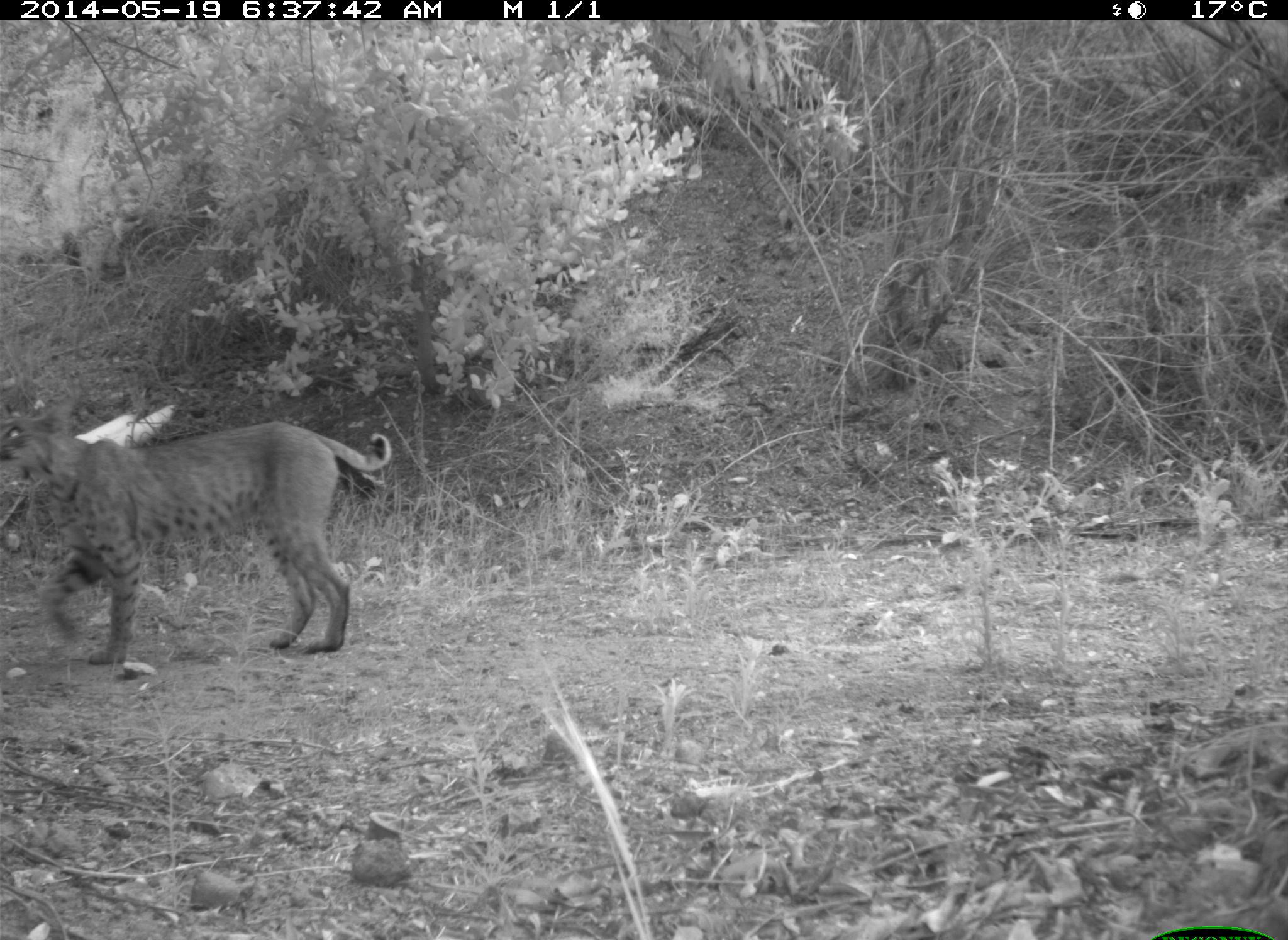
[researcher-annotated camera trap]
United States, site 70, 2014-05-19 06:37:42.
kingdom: Animalia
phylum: Chordata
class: Mammalia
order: Carnivora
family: Felidae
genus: Lynx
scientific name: Lynx rufus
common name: bobcat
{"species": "bobcat (Lynx rufus)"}